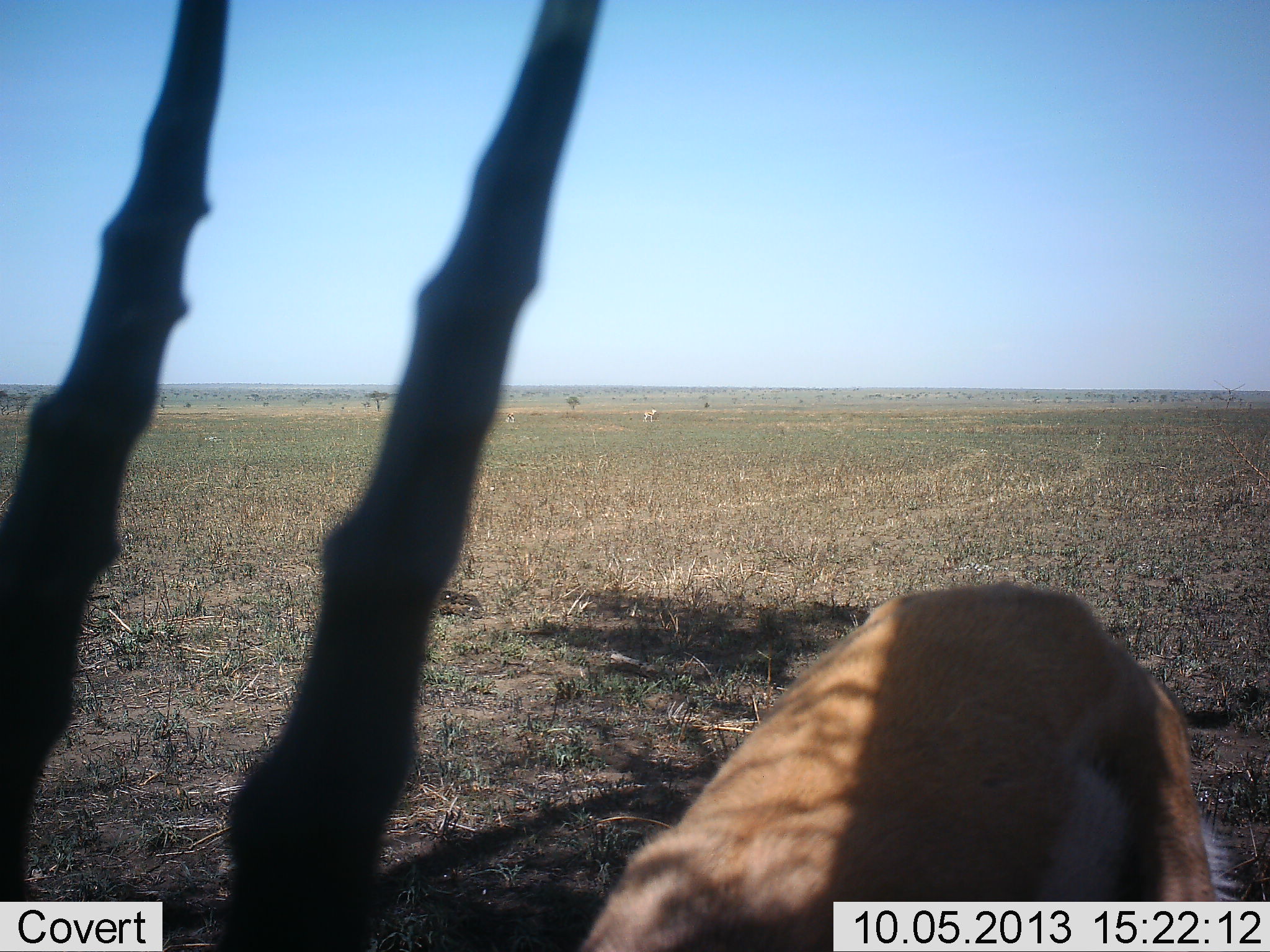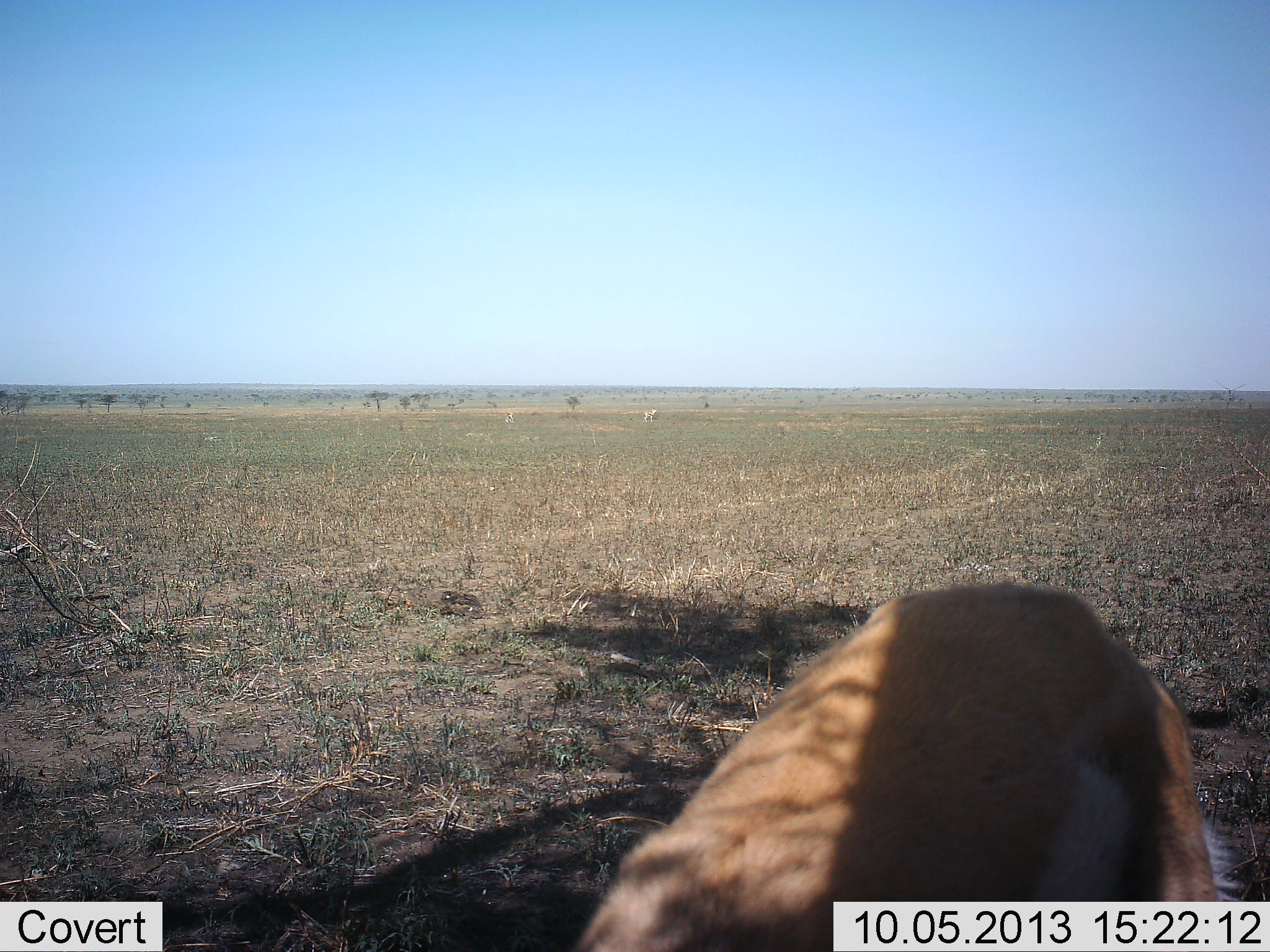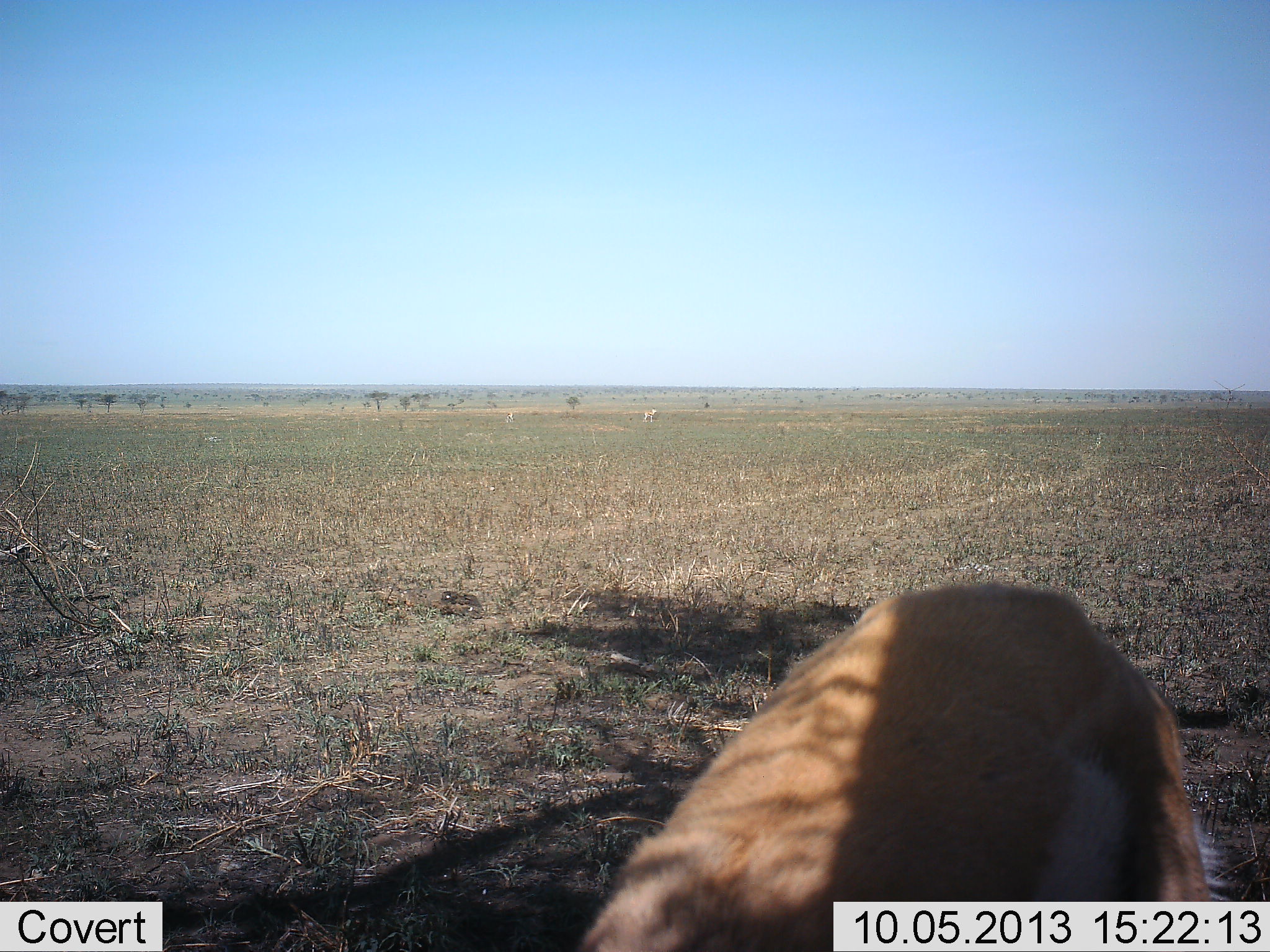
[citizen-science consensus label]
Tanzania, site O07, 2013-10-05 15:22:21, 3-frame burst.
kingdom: Animalia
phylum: Chordata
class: Mammalia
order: Artiodactyla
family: Bovidae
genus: Eudorcas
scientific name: Eudorcas thomsonii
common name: thomson's gazelle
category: gazellethomsons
Gazellethomsons (thomson's gazelle) (Eudorcas thomsonii), count 1. Behavior (volunteer vote fractions): standing 80%, resting 0%, moving 0%, interacting 0%. Young present (vote fraction): 0%. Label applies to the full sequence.